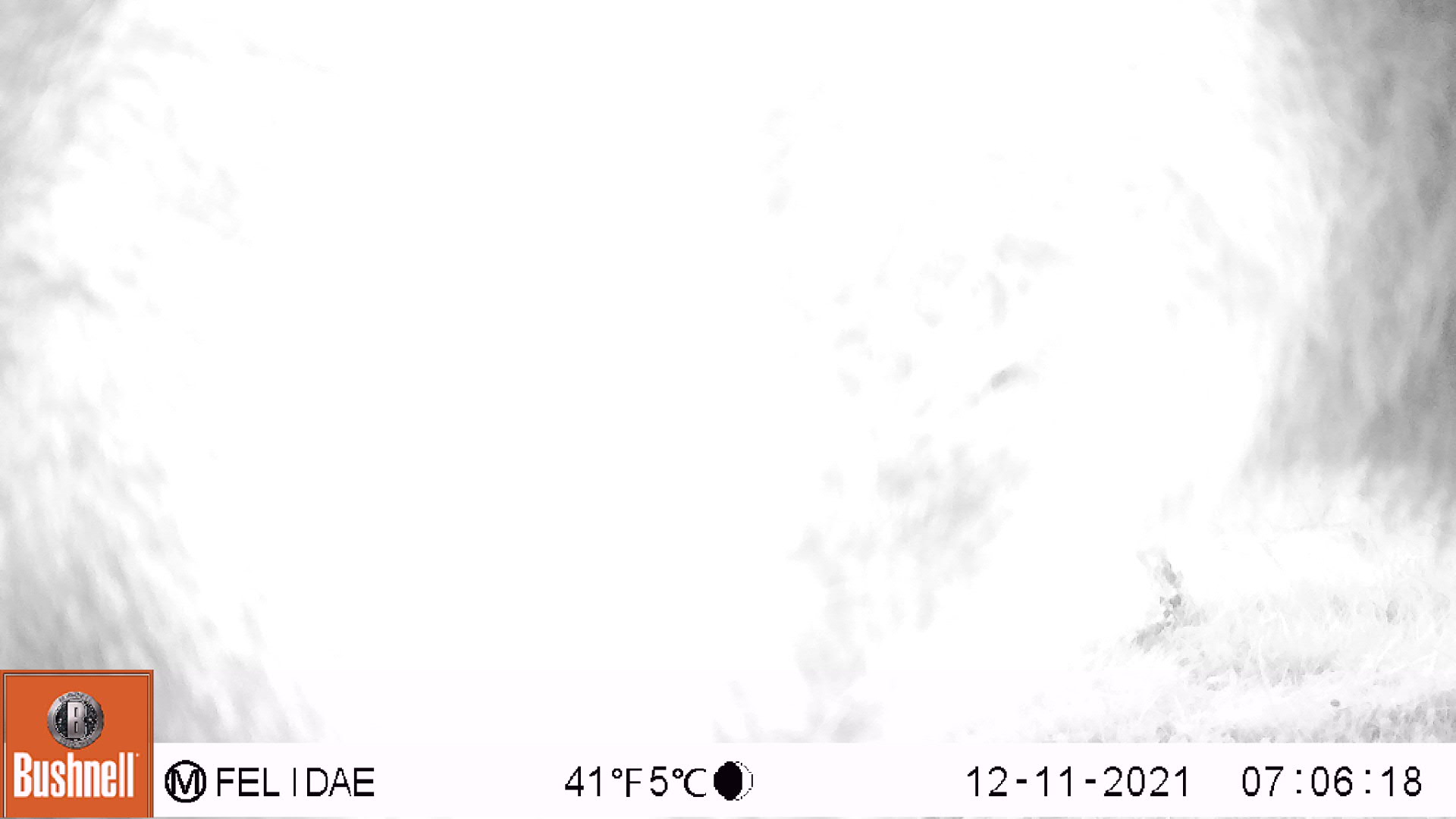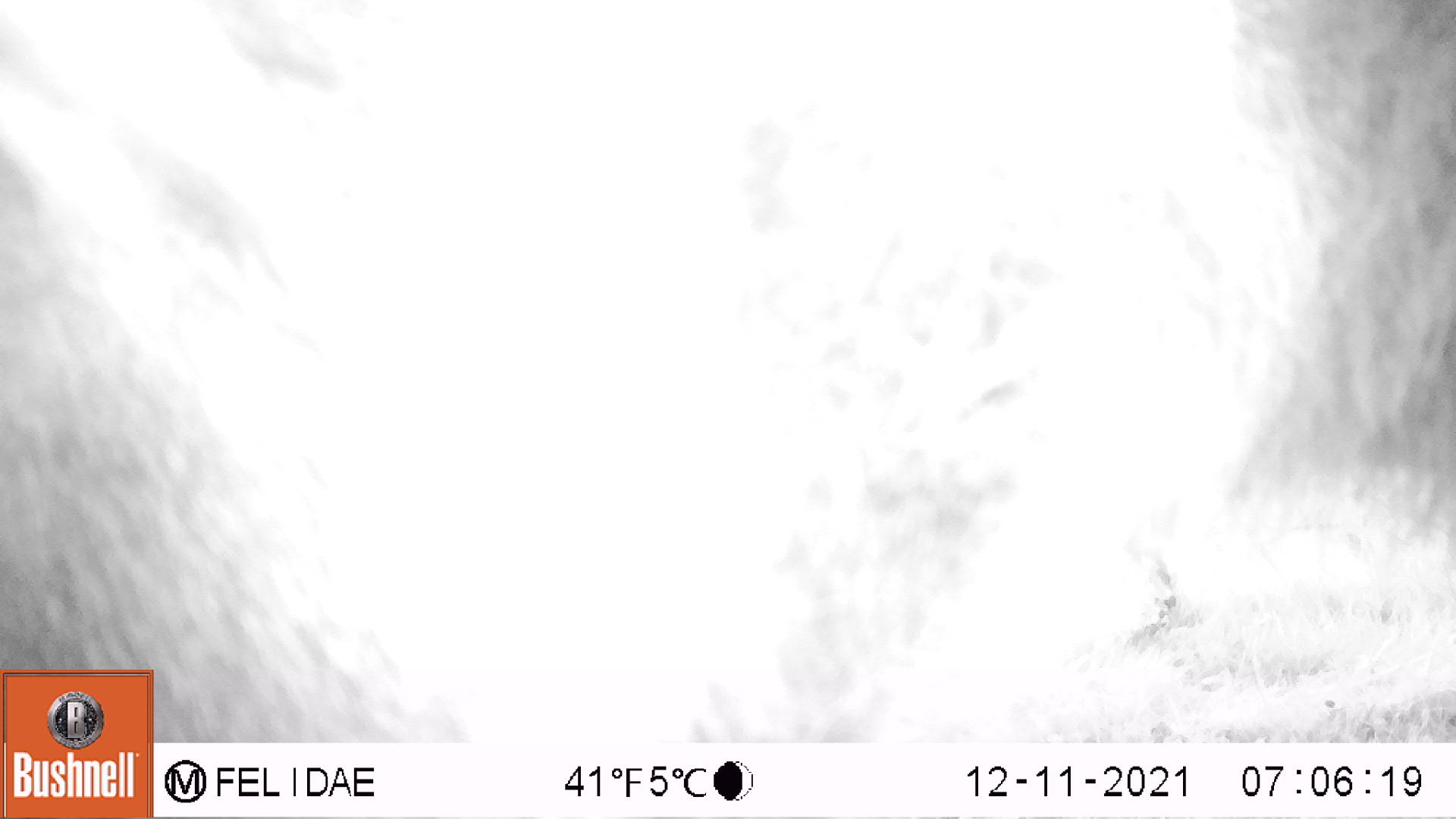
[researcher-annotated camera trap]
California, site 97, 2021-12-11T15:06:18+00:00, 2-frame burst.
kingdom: Animalia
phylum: Chordata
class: Mammalia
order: Artiodactyla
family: Bovidae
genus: Bos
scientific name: Bos taurus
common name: domestic cattle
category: cattle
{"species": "cattle (domestic cattle) (Bos taurus)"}